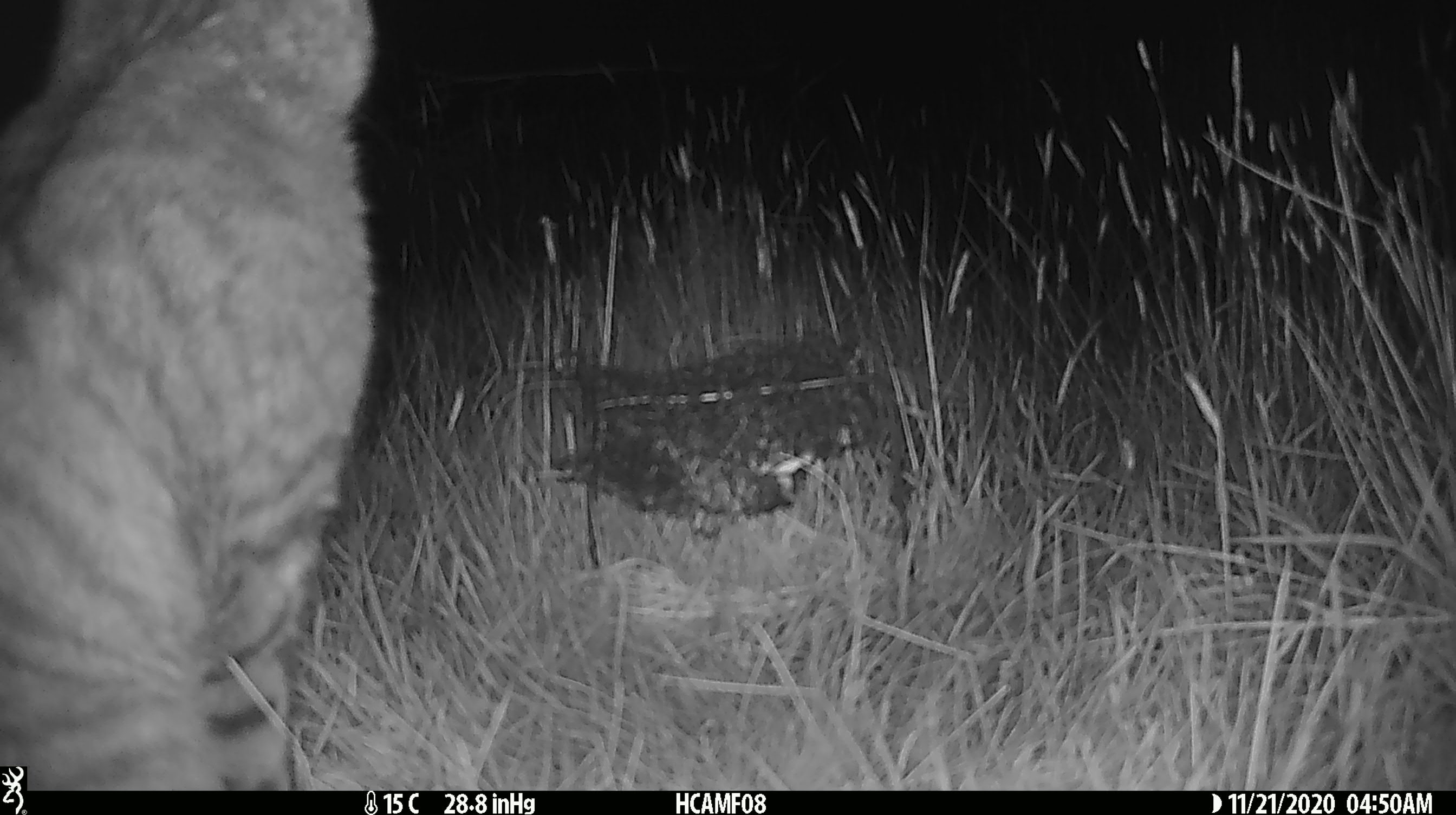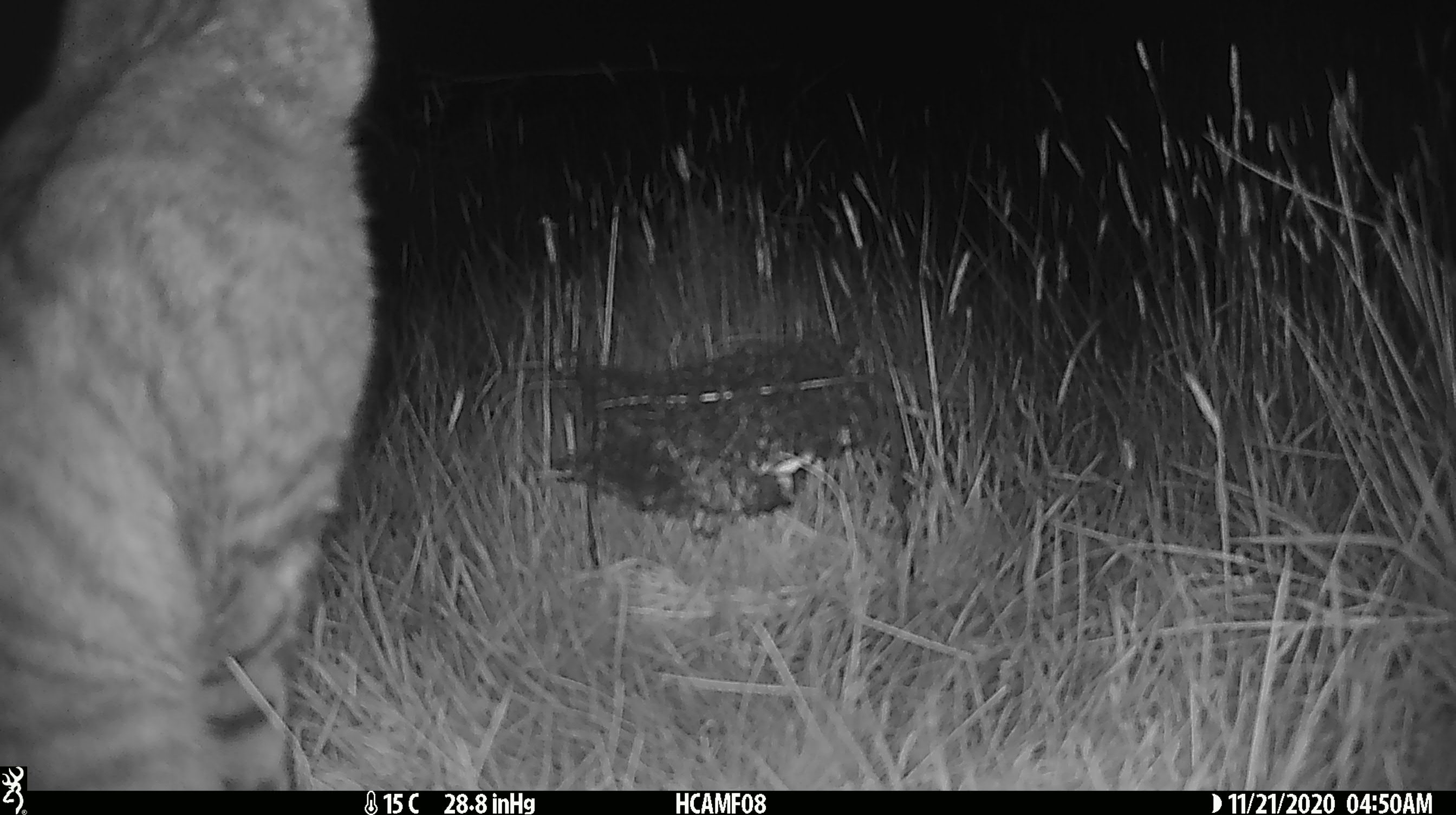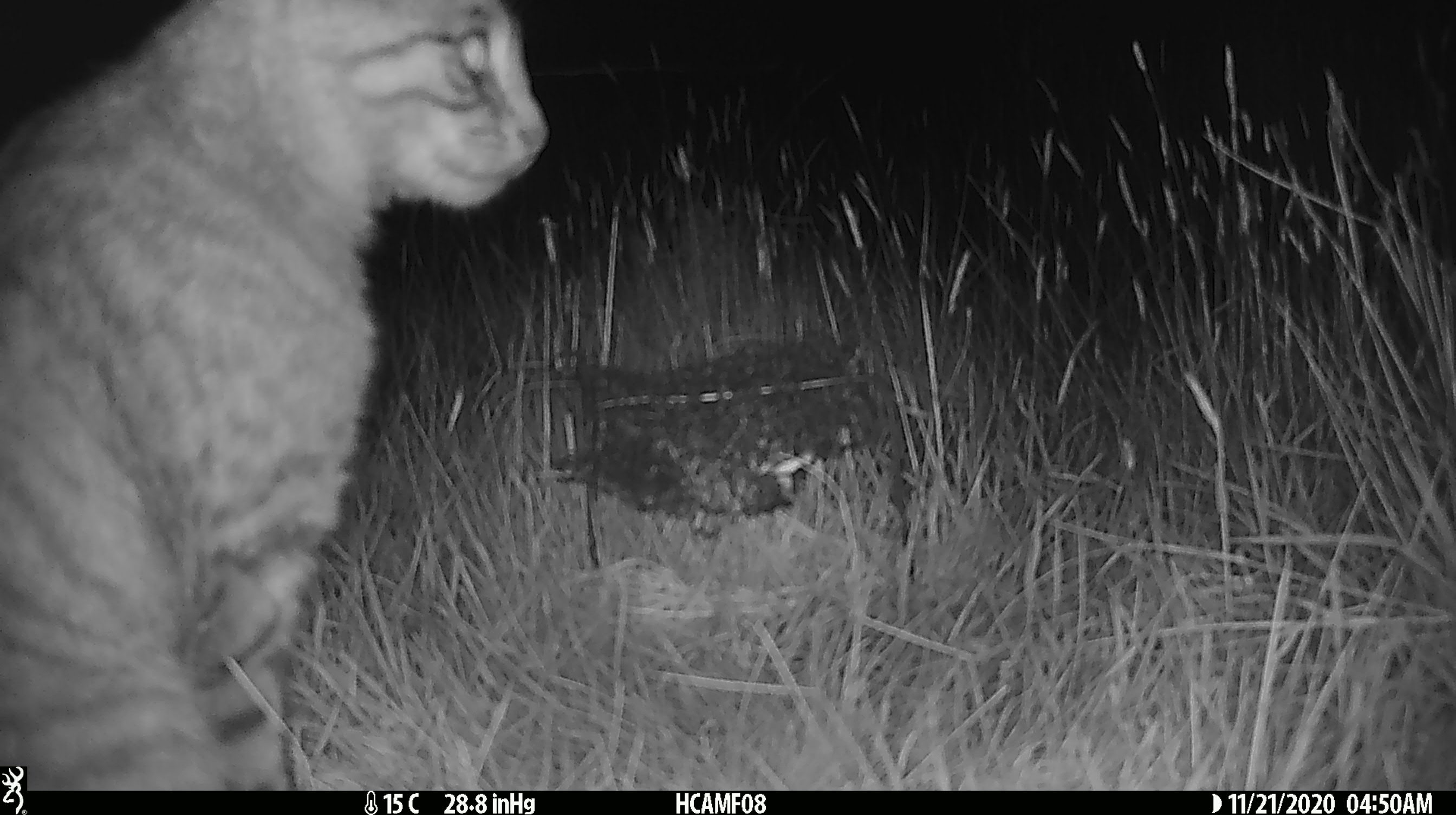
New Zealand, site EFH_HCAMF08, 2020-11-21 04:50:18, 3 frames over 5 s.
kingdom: Animalia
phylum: Chordata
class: Mammalia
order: Carnivora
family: Felidae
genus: Felis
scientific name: Felis catus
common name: domestic cat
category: cat